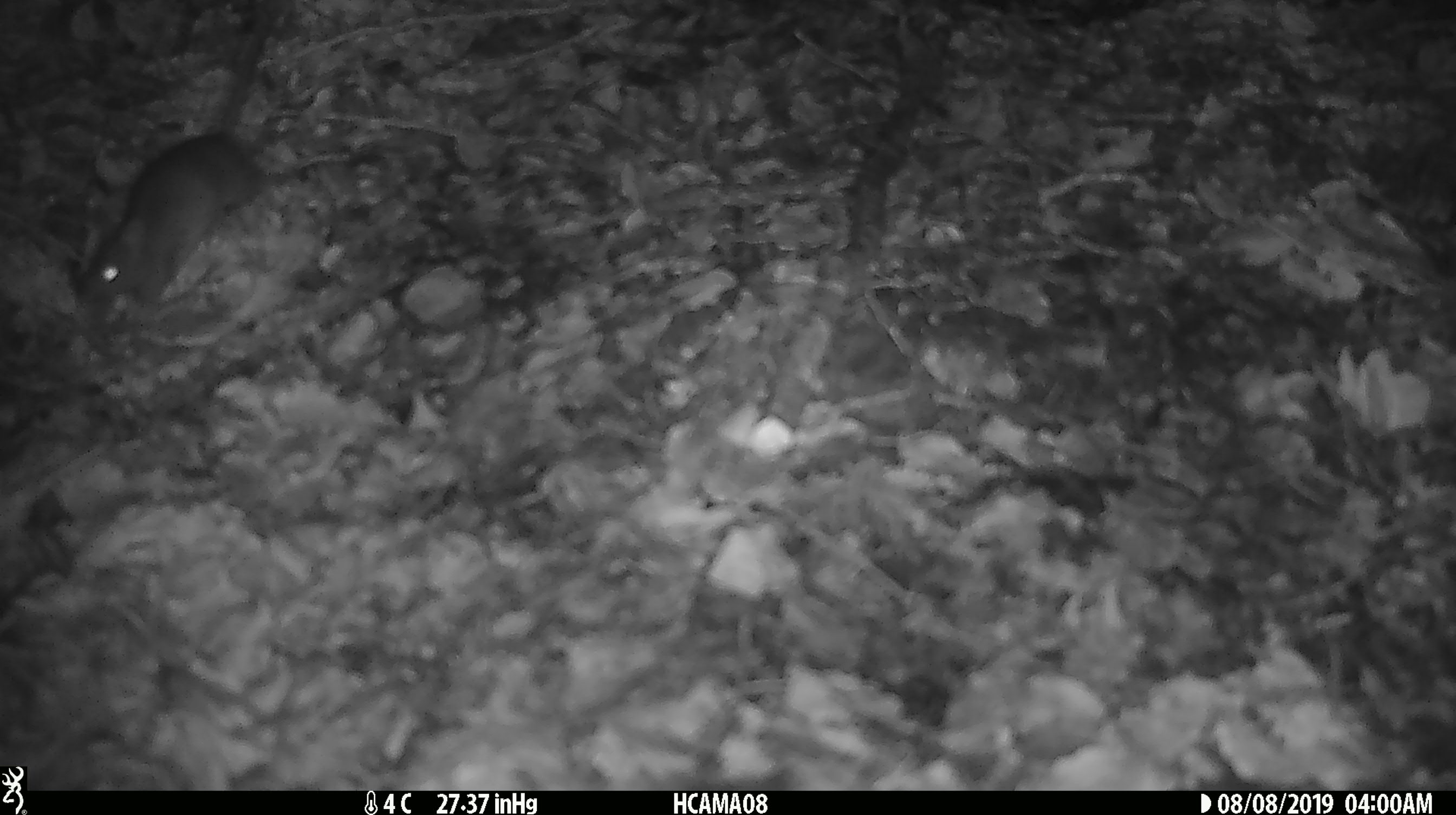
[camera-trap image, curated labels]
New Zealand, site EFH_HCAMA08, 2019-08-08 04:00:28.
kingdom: Animalia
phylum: Chordata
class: Mammalia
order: Rodentia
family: Muridae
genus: Mus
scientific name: Mus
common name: mouse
Mouse (Mus).